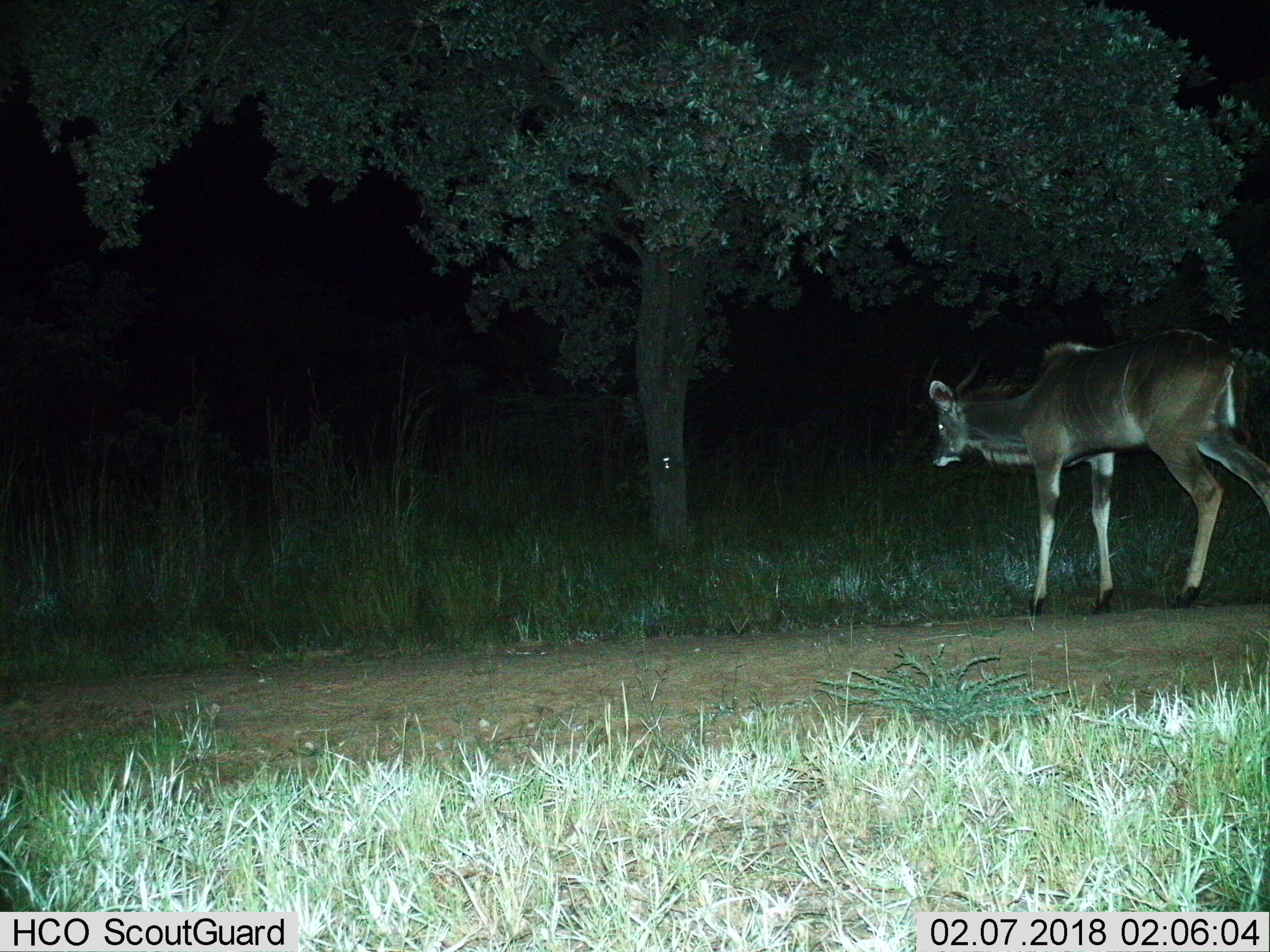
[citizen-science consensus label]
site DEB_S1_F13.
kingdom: Animalia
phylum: Chordata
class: Mammalia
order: Artiodactyla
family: Bovidae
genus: Tragelaphus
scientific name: Tragelaphus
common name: kudu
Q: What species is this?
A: Kudu (Tragelaphus).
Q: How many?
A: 1.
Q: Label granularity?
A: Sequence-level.